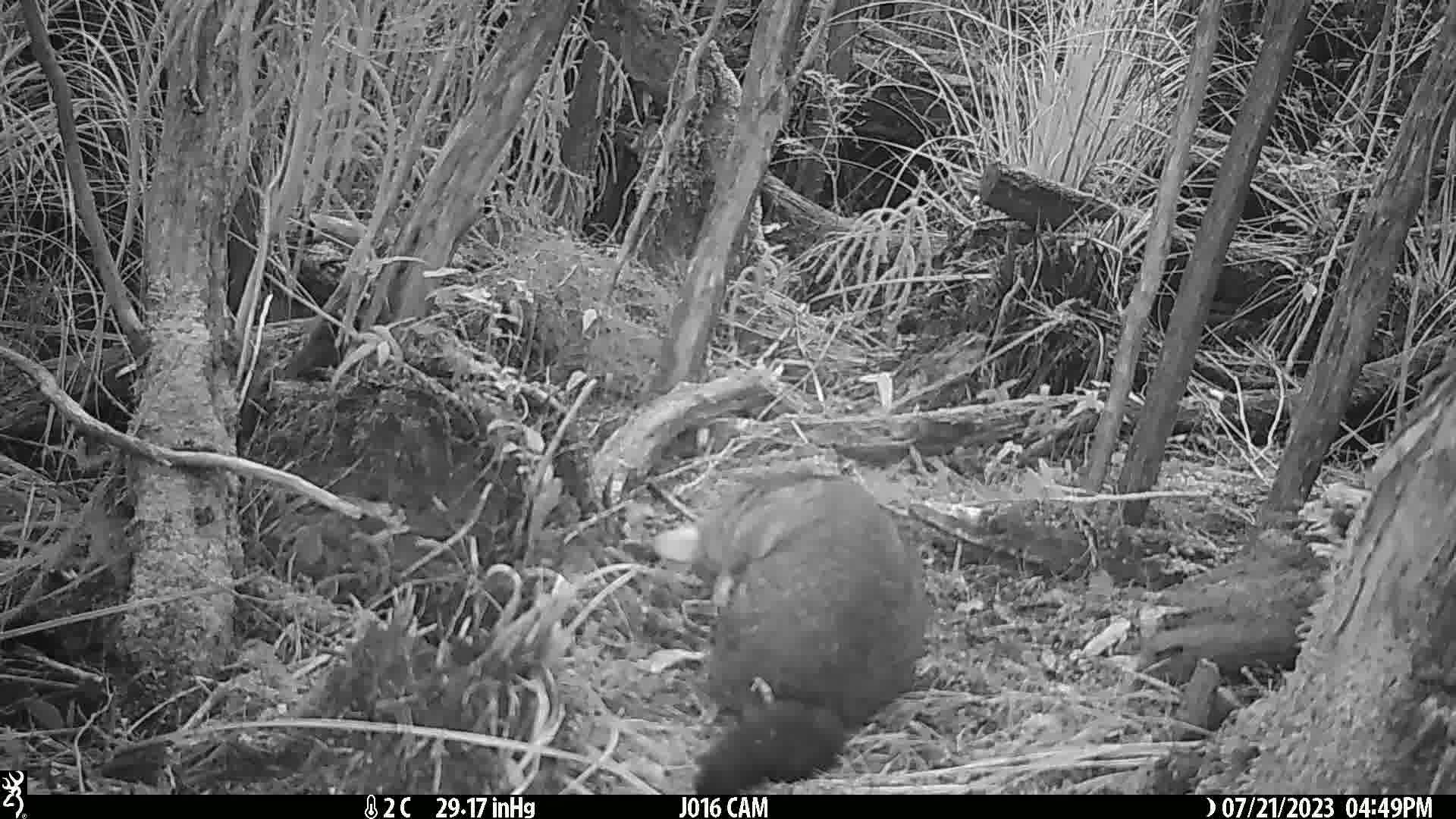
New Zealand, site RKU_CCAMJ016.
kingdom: Animalia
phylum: Chordata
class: Mammalia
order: Diprotodontia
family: Phalangeridae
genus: Trichosurus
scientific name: Trichosurus vulpecula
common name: common brushtail possum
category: possum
Possum (common brushtail possum) (Trichosurus vulpecula).